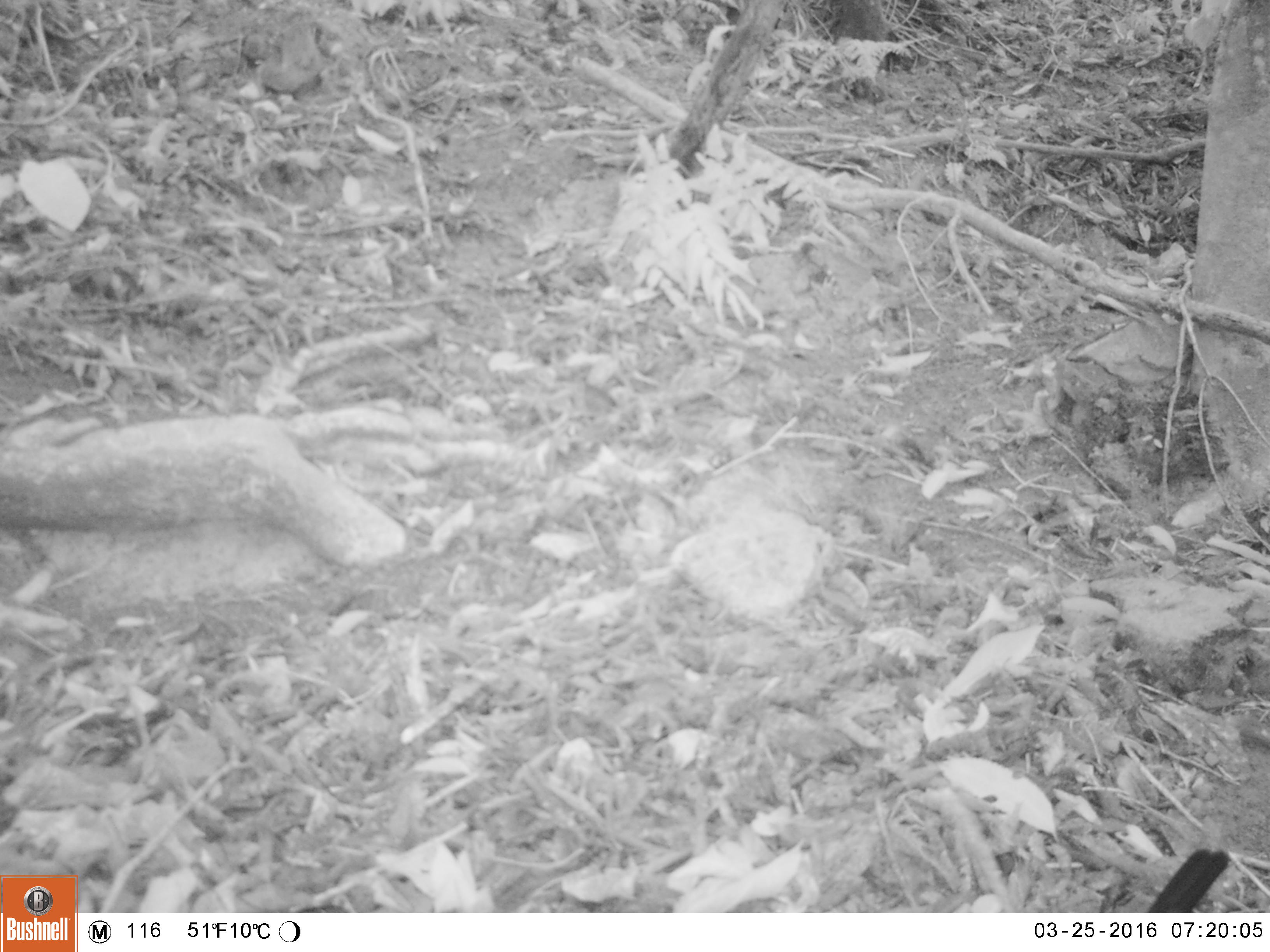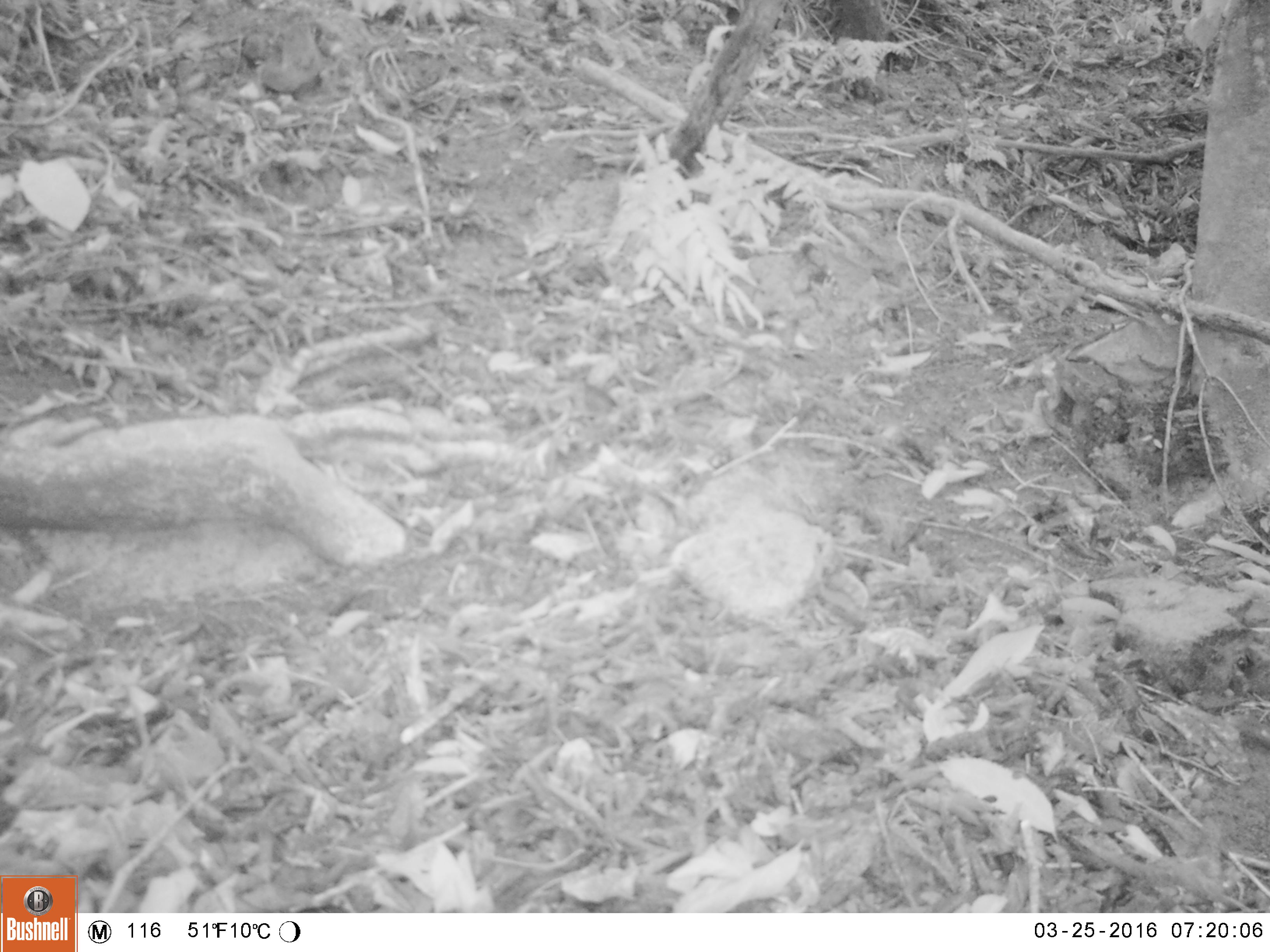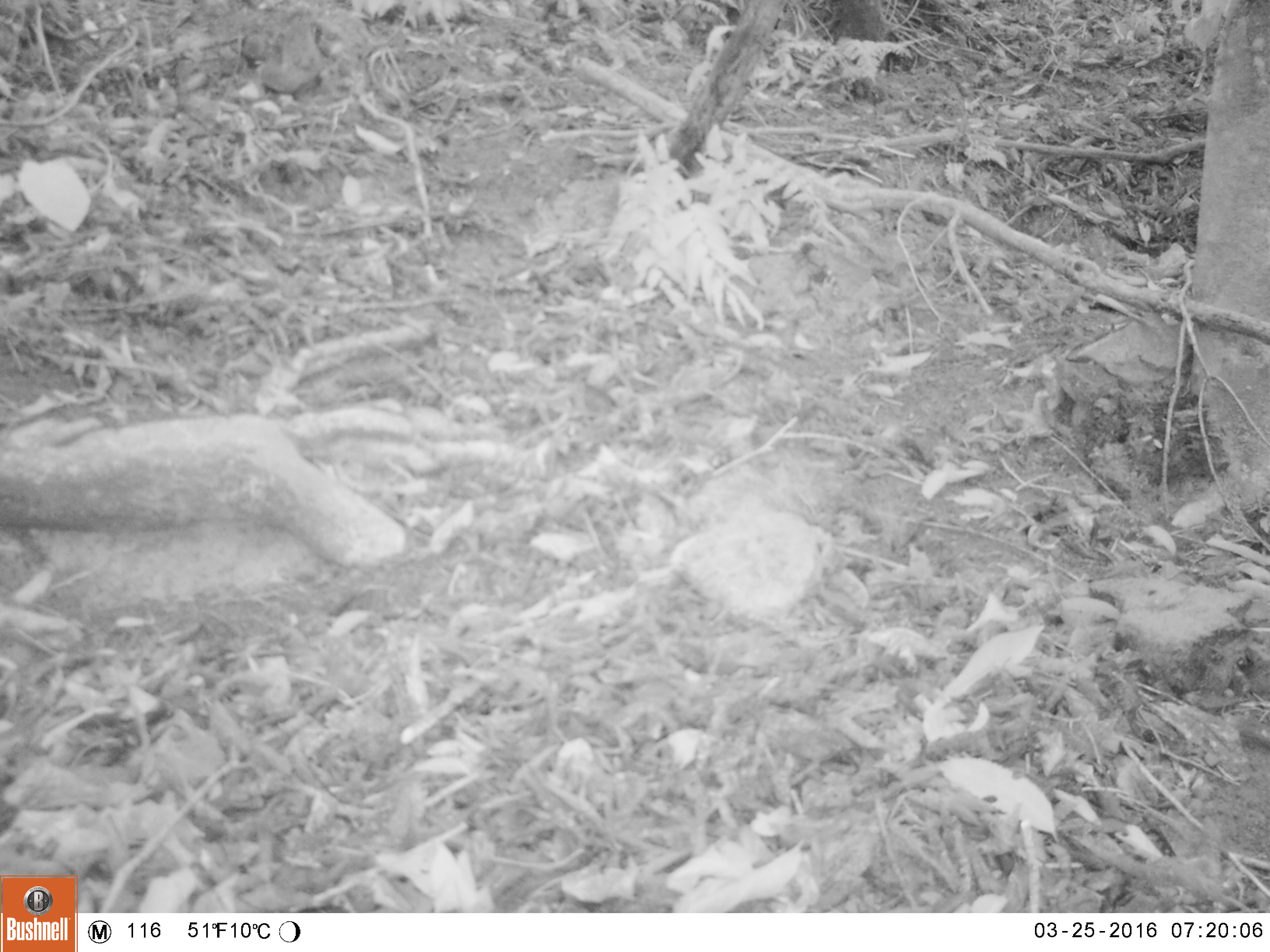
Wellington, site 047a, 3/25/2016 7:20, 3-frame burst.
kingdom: Animalia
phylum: Chordata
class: Aves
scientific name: Aves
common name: bird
Bird (Aves).